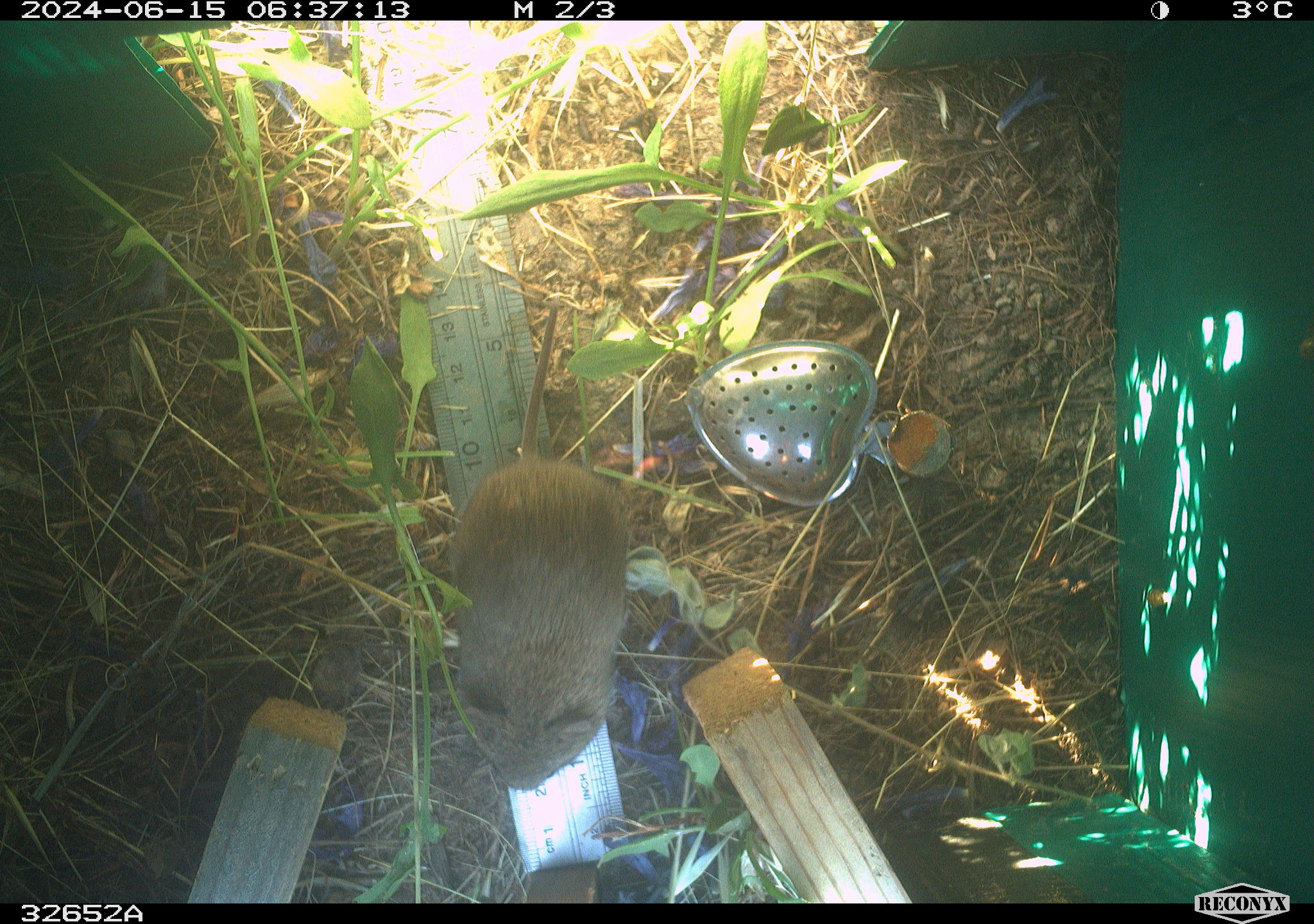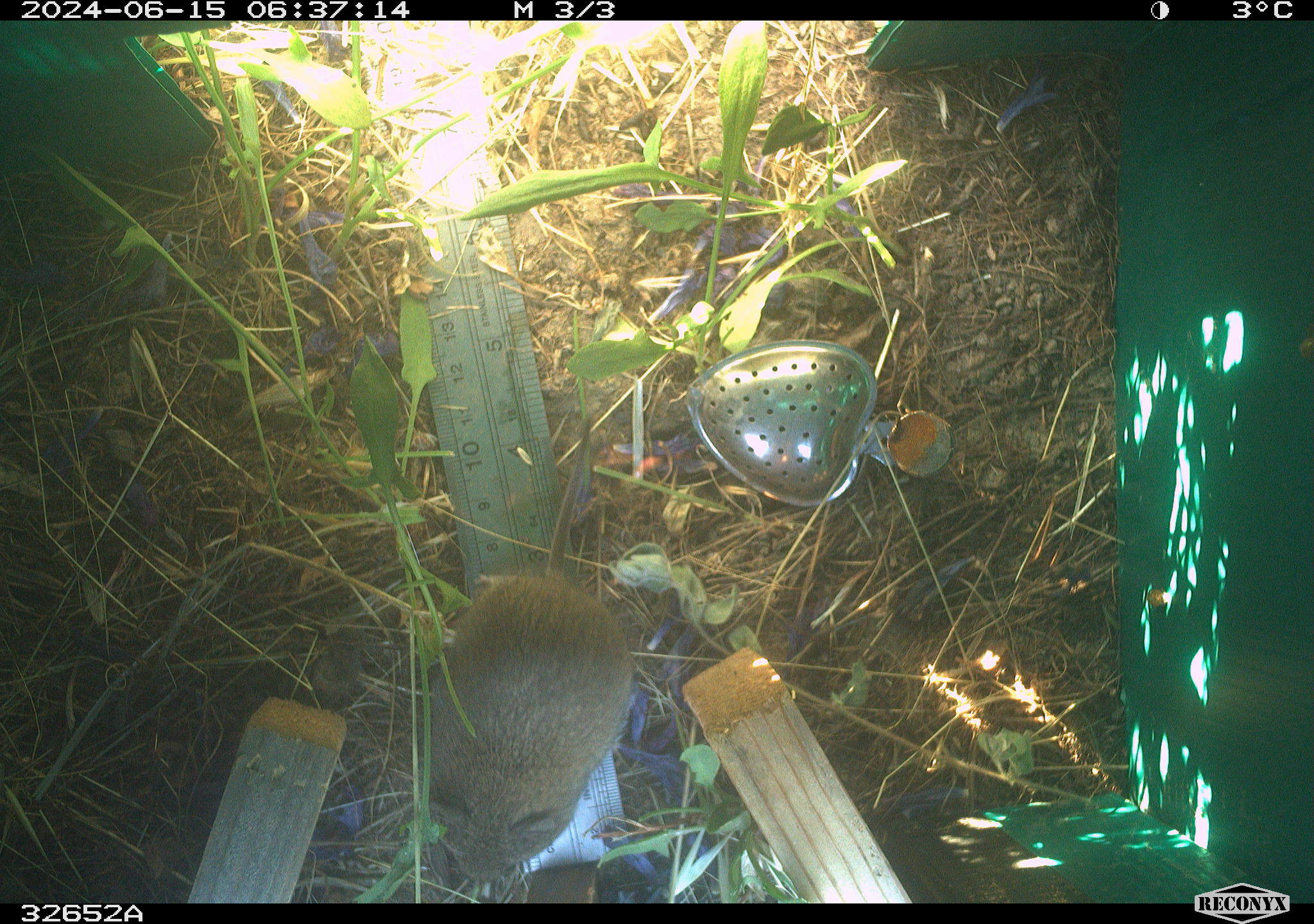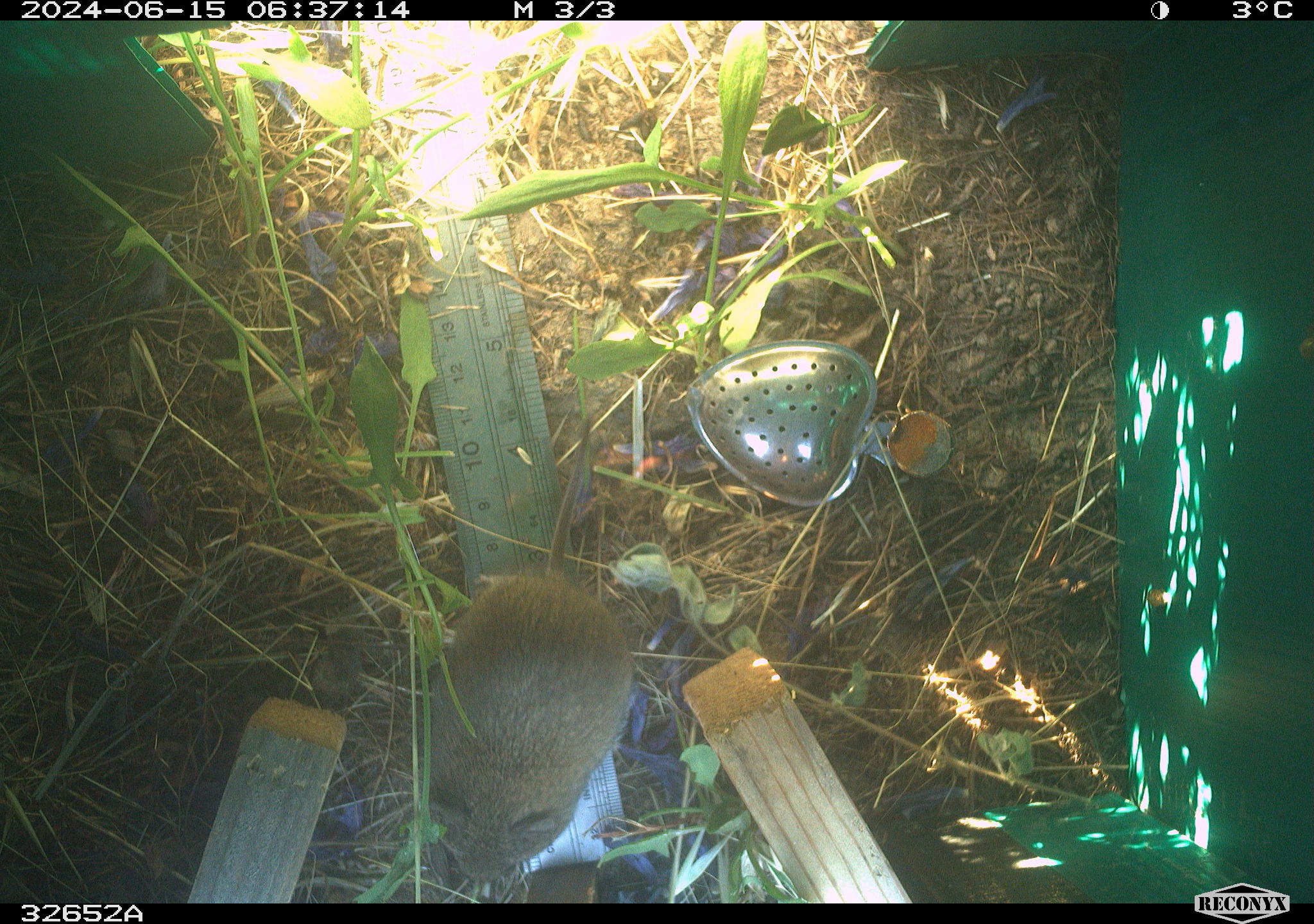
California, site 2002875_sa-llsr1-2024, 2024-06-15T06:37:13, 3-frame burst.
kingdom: Animalia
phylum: Chordata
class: Mammalia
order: Rodentia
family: Cricetidae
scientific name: Arvicolinae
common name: voles, lemmings, and muskrats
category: arvicolinae subfamily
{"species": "arvicolinae subfamily (voles, lemmings, and muskrats) (Arvicolinae)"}